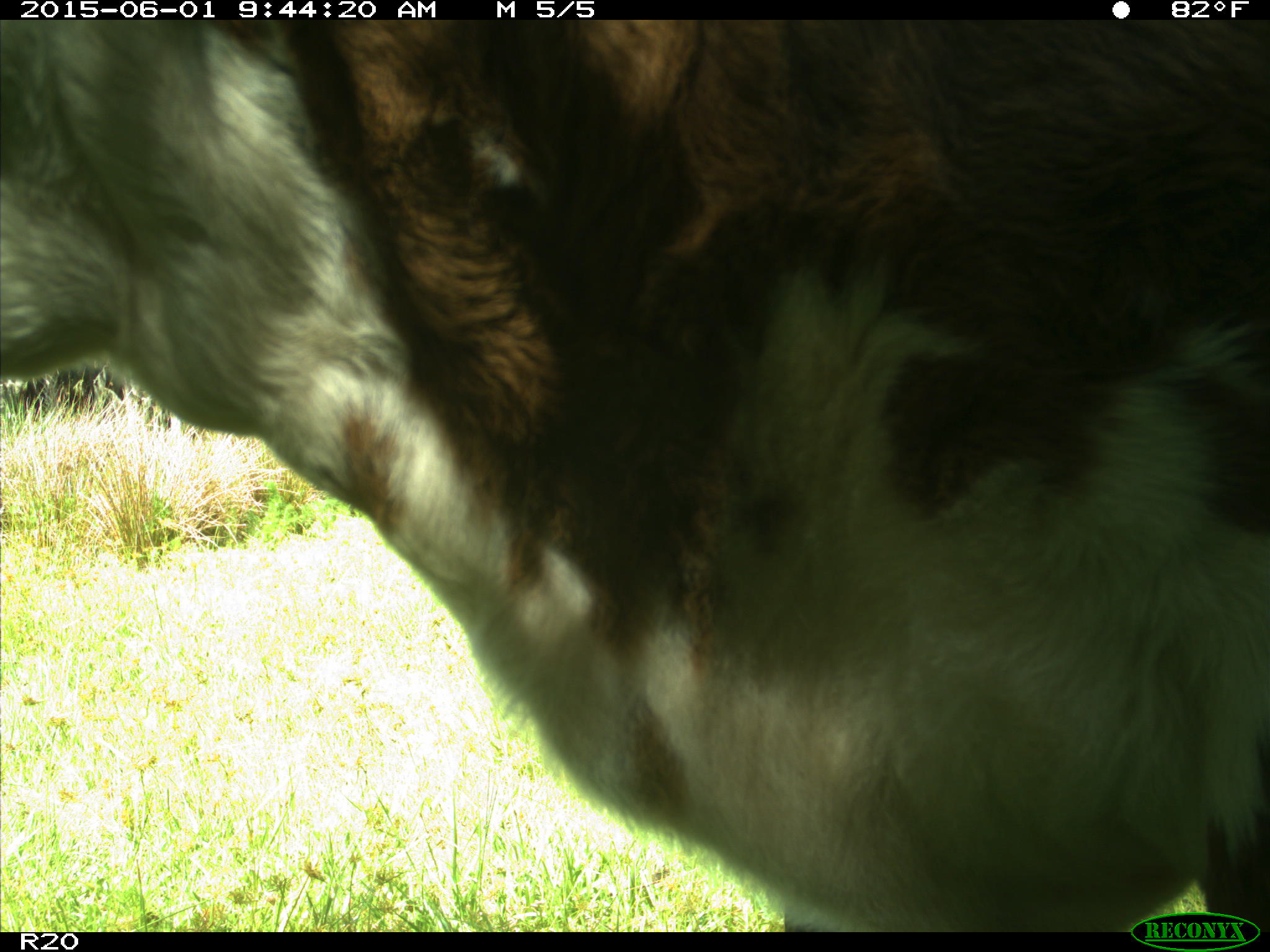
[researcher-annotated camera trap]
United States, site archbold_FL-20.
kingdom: Animalia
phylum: Chordata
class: Mammalia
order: Artiodactyla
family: Bovidae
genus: Bos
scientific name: Bos taurus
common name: domestic cow